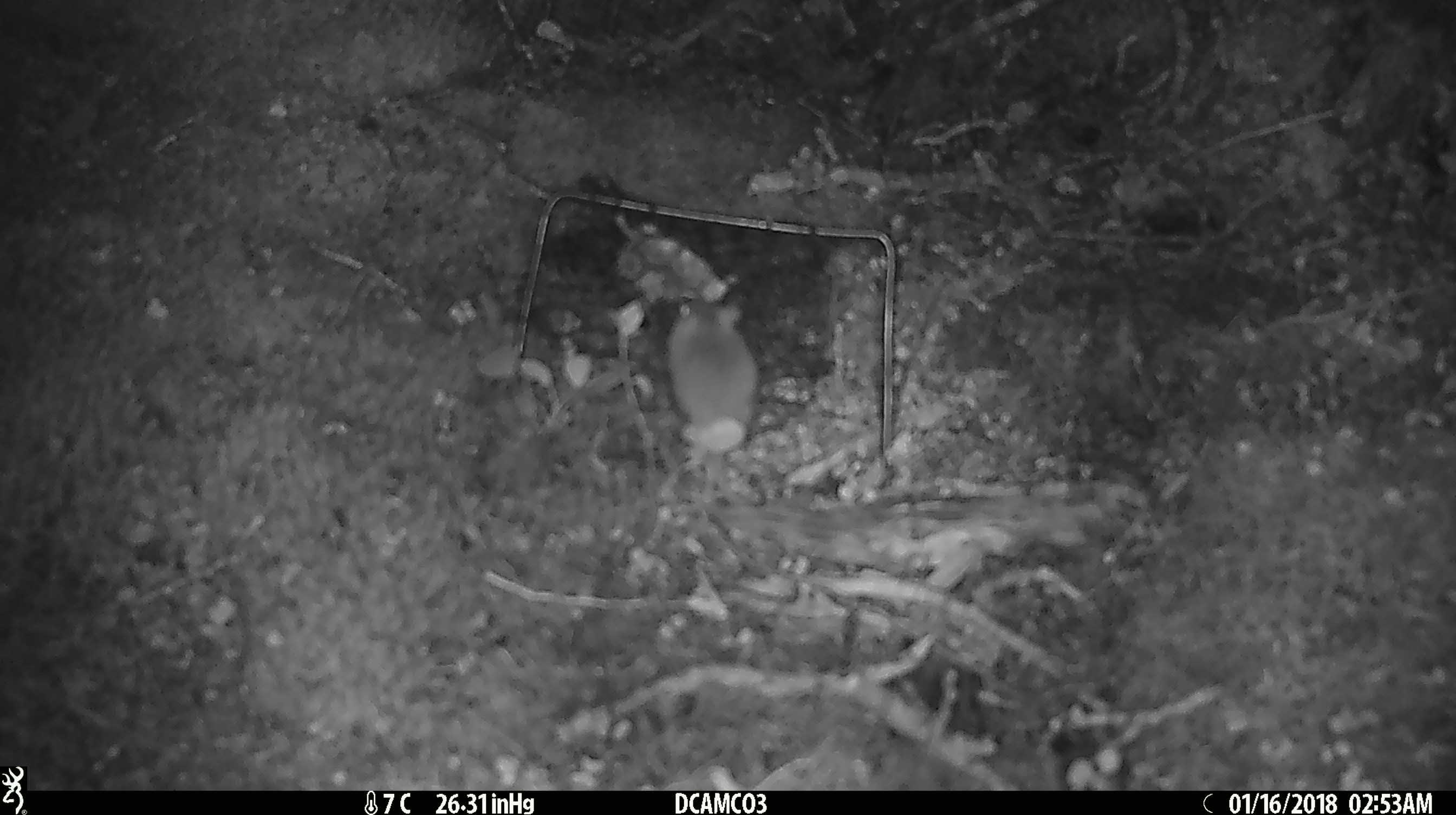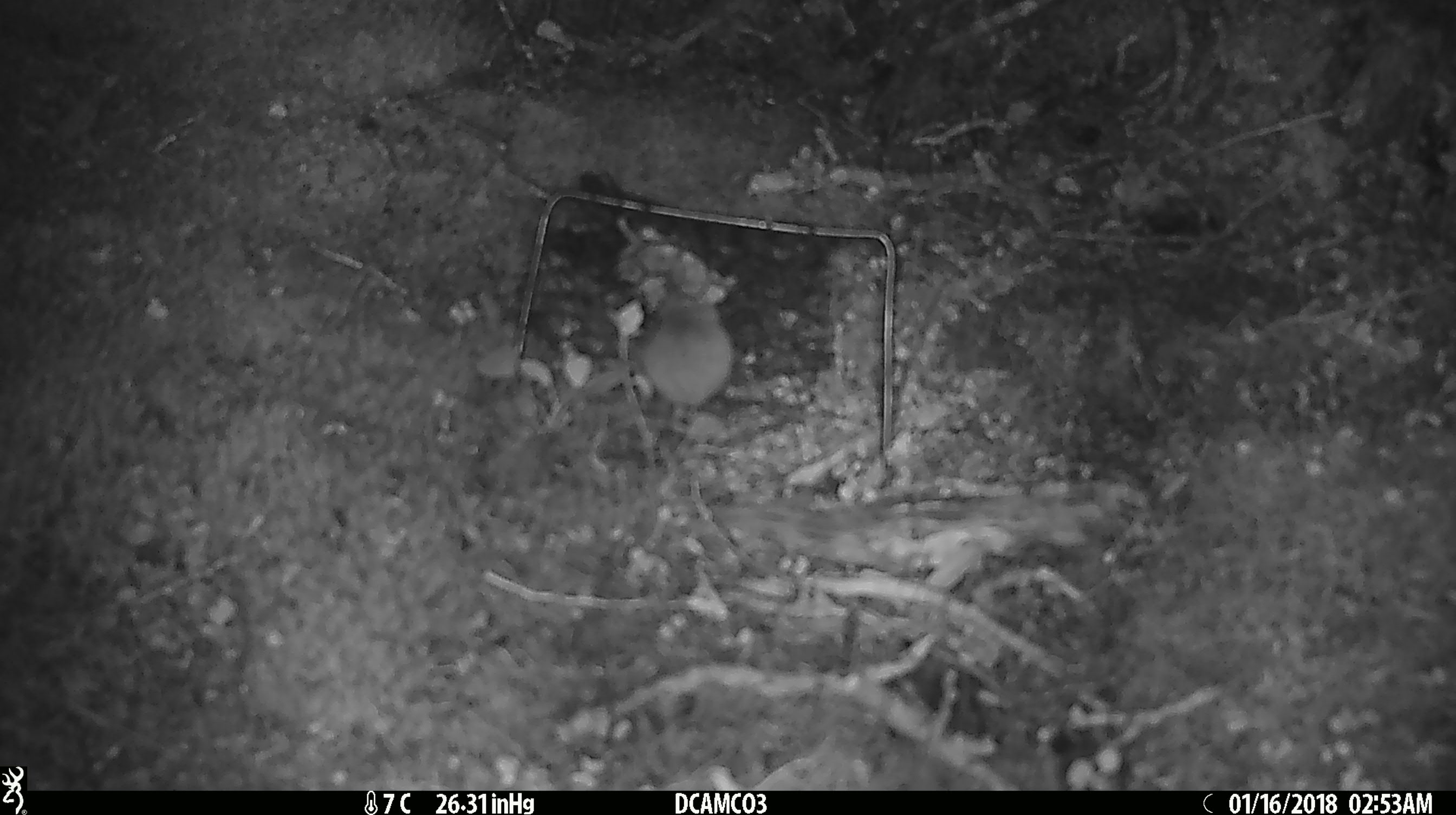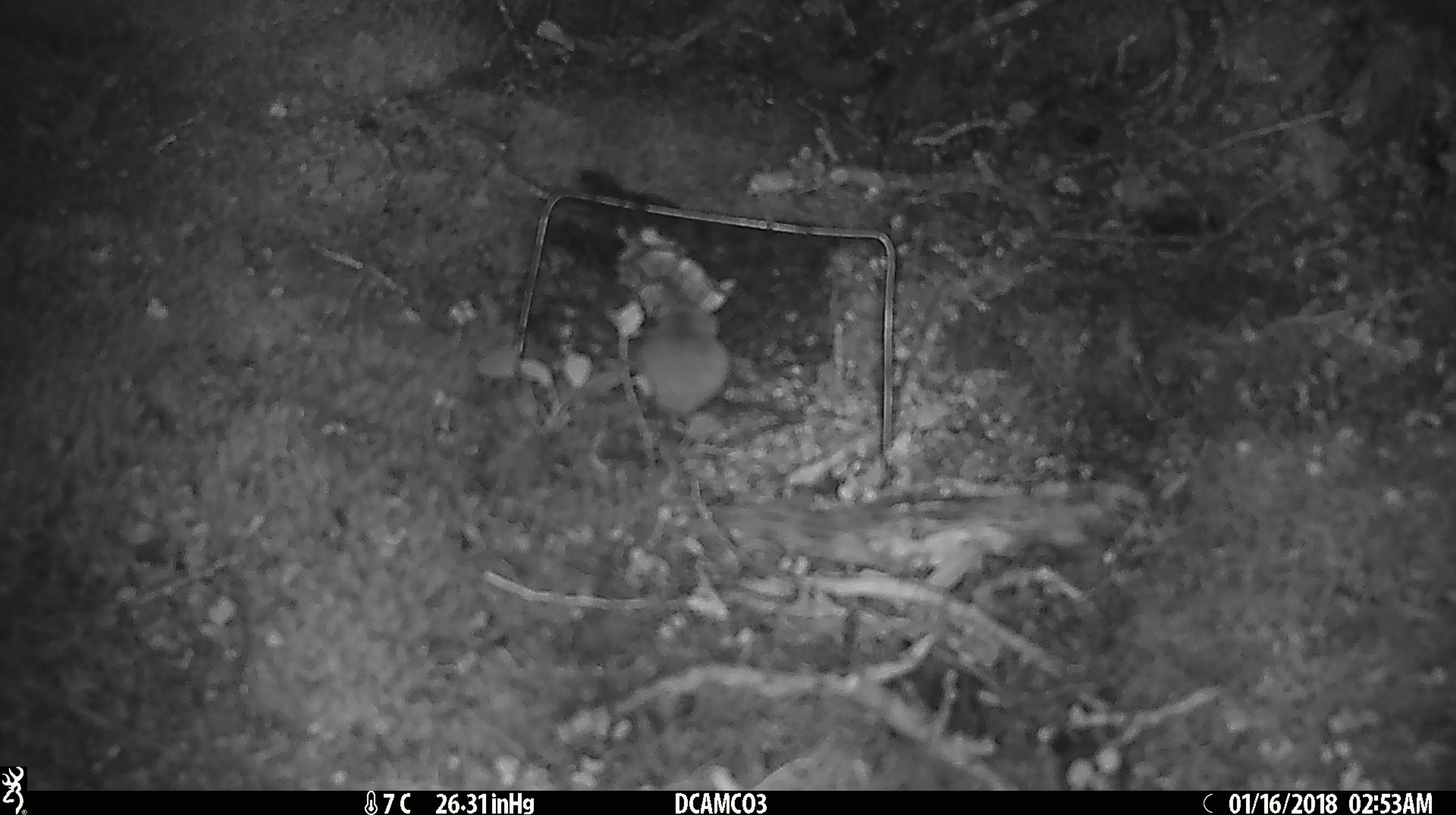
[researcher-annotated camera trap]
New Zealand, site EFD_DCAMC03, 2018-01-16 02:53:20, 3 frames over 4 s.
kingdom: Animalia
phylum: Chordata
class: Mammalia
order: Rodentia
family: Muridae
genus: Mus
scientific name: Mus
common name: mouse